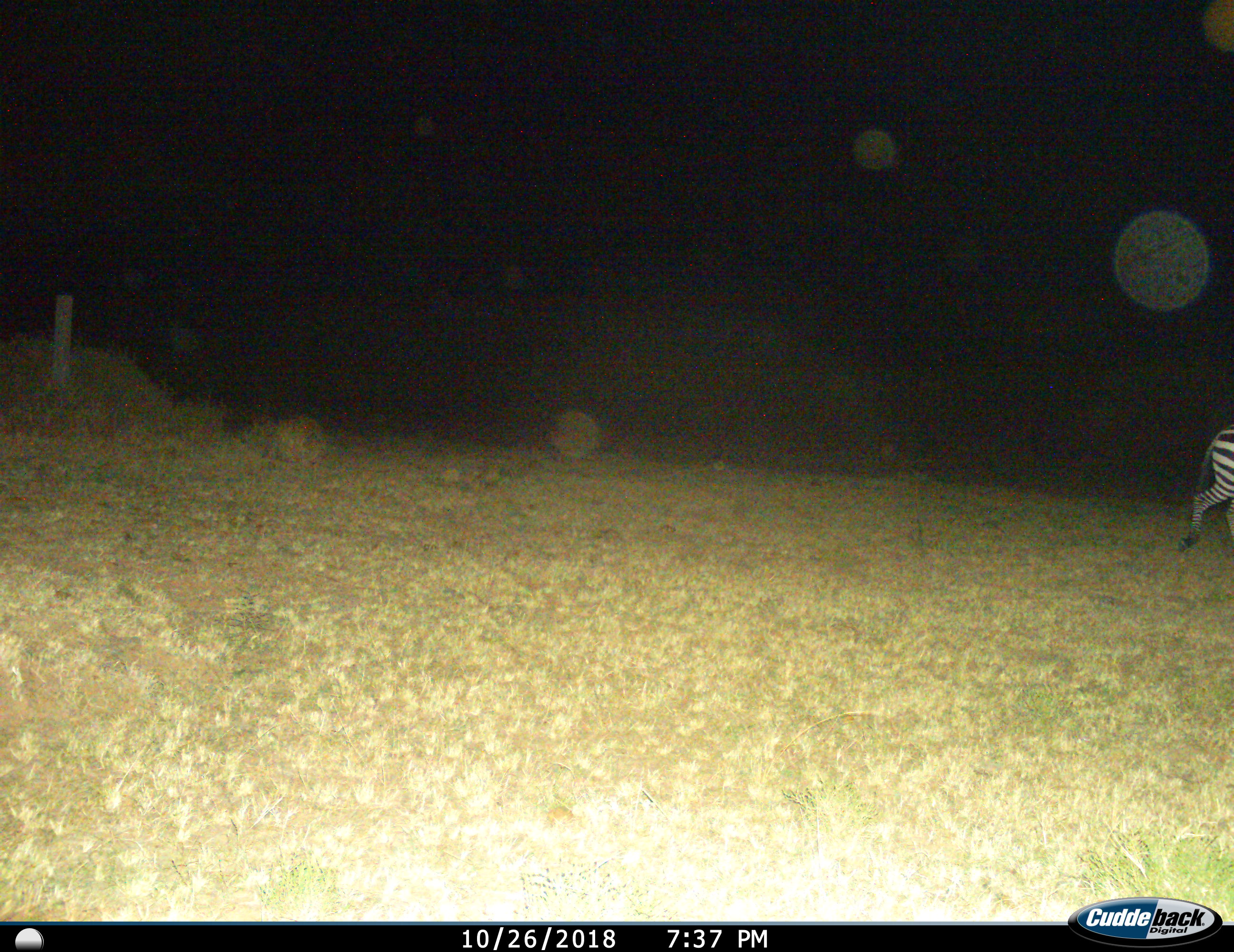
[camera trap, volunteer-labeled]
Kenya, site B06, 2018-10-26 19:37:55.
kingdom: Animalia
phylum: Chordata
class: Mammalia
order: Perissodactyla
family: Equidae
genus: Equus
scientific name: Equus quagga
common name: plains zebra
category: zebra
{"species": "zebra (plains zebra) (Equus quagga)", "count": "1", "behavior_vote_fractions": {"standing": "11%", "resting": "0%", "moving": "100%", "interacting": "0%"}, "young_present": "0%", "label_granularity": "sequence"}